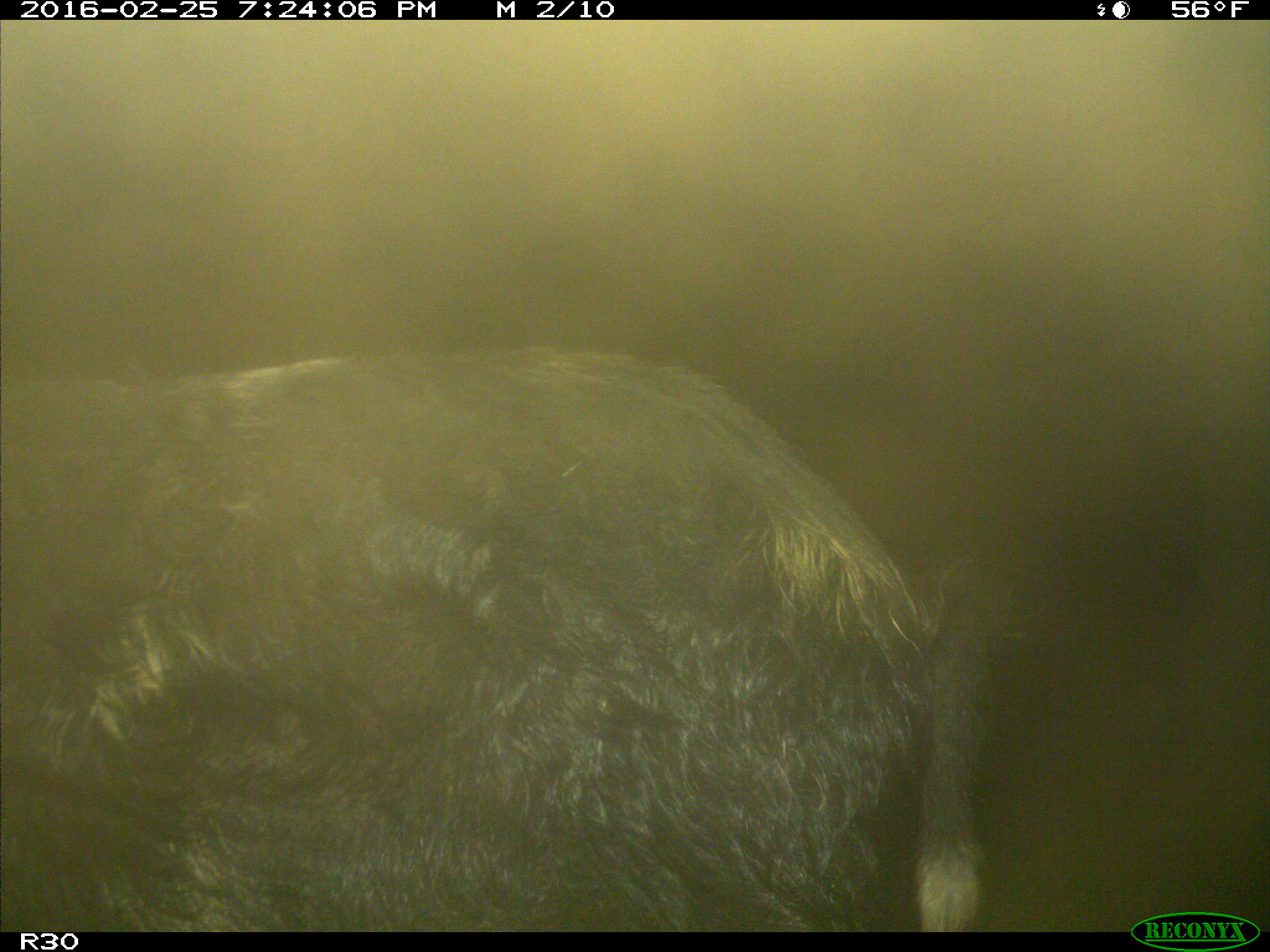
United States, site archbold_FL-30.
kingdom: Animalia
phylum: Chordata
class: Mammalia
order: Artiodactyla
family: Suidae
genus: Sus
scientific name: Sus scrofa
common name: wild boar